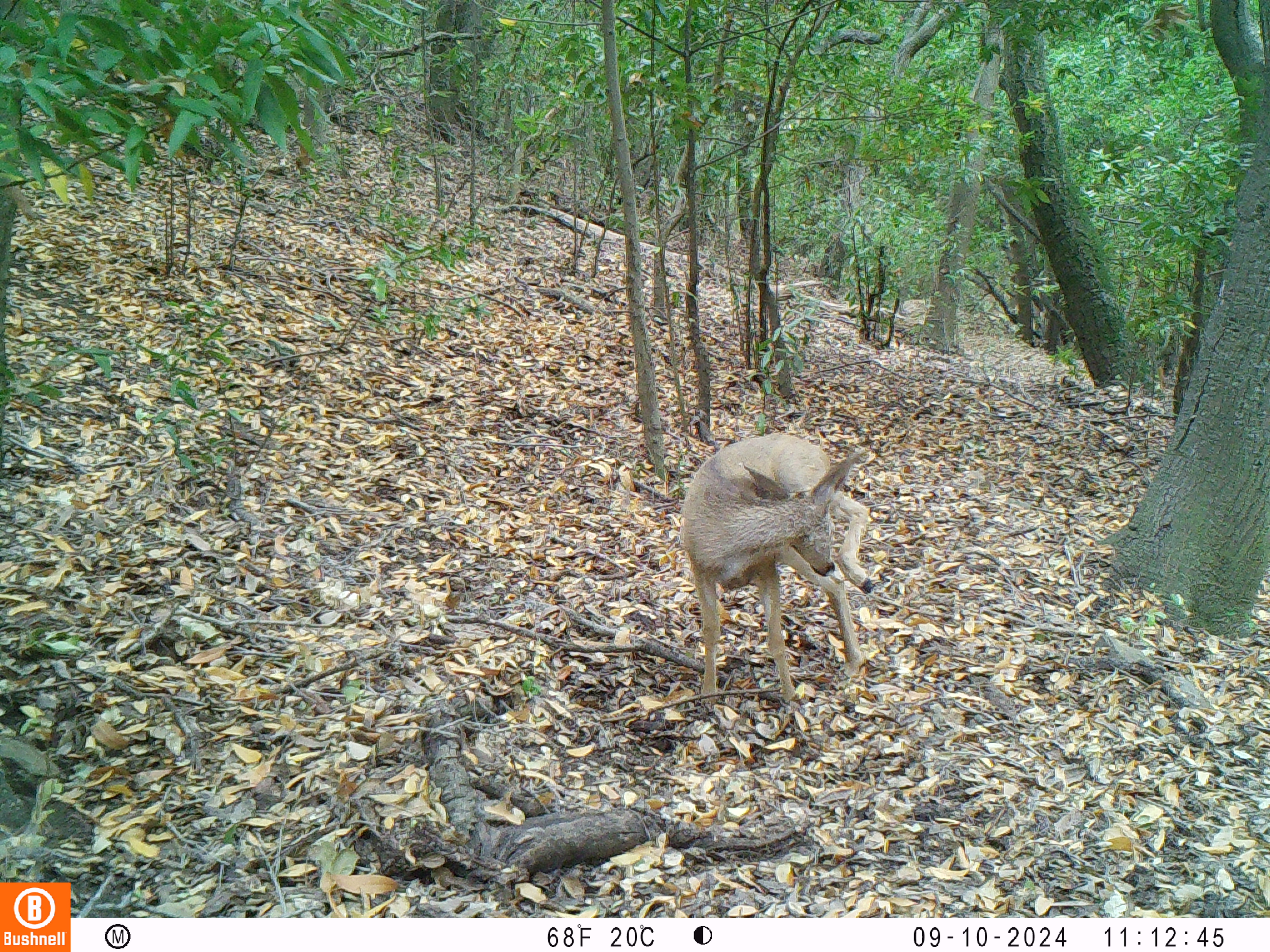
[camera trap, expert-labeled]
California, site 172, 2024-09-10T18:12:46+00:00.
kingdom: Animalia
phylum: Chordata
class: Mammalia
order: Artiodactyla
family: Cervidae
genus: Odocoileus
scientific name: Odocoileus hemionus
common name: mule deer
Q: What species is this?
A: Mule deer (Odocoileus hemionus).